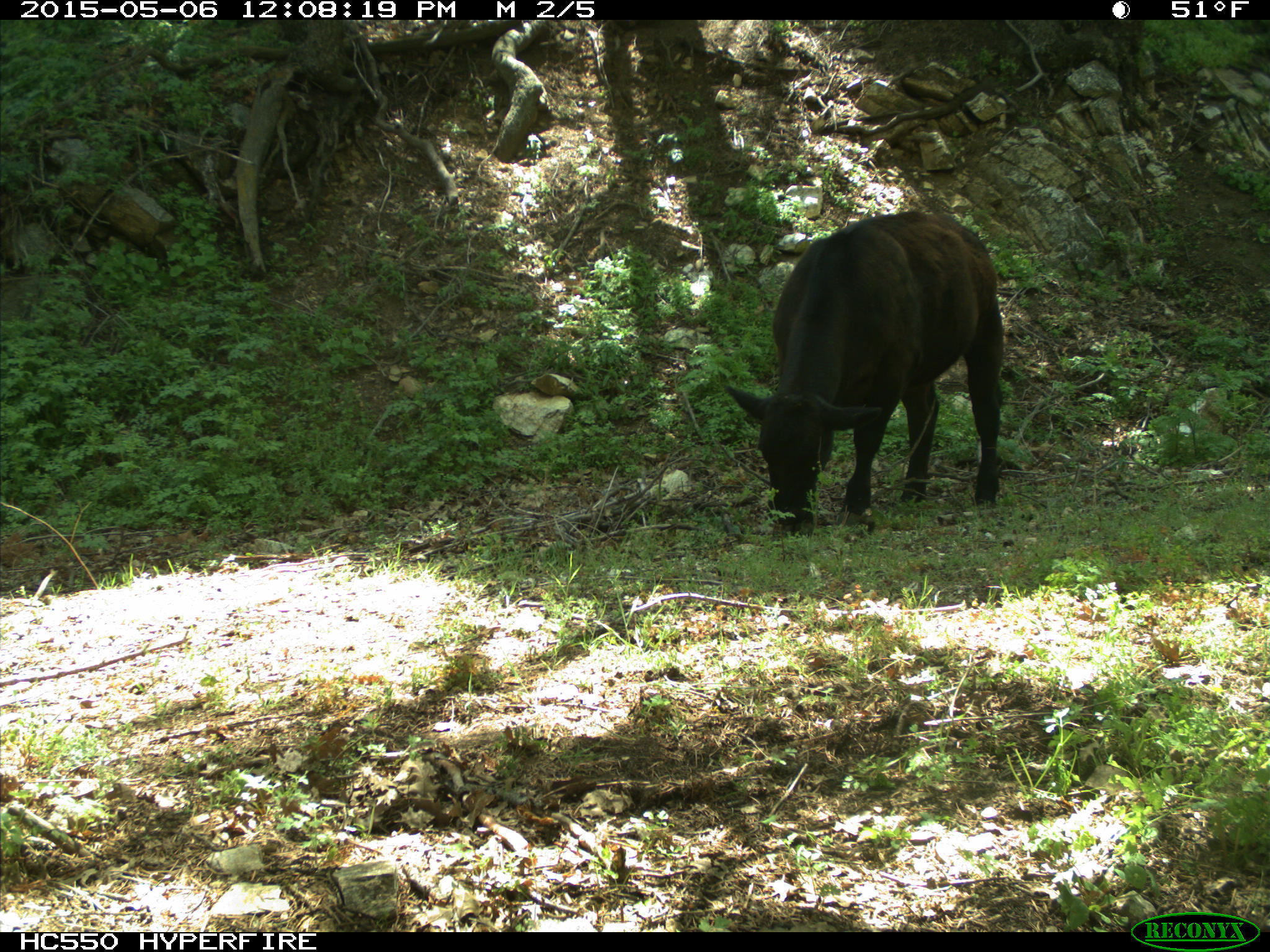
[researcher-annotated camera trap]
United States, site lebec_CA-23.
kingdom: Animalia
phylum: Chordata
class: Mammalia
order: Artiodactyla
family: Bovidae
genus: Bos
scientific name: Bos taurus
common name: domestic cow